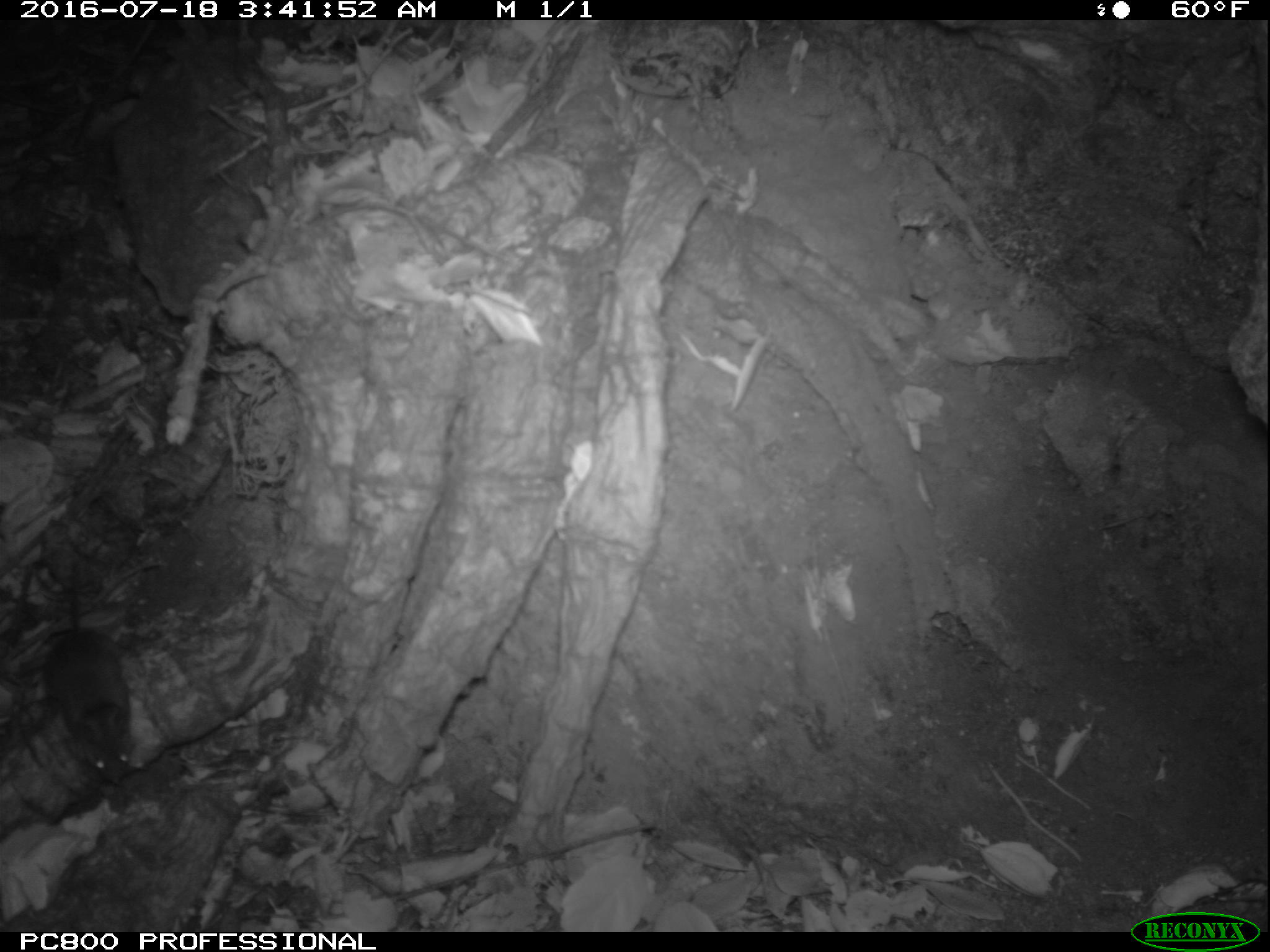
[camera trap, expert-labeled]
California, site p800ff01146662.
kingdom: Animalia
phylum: Chordata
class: Mammalia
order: Rodentia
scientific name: Rodentia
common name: rodent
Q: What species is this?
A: Rodent (Rodentia).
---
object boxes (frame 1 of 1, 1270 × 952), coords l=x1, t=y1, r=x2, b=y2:
rodent: l=38, t=553, r=137, b=783